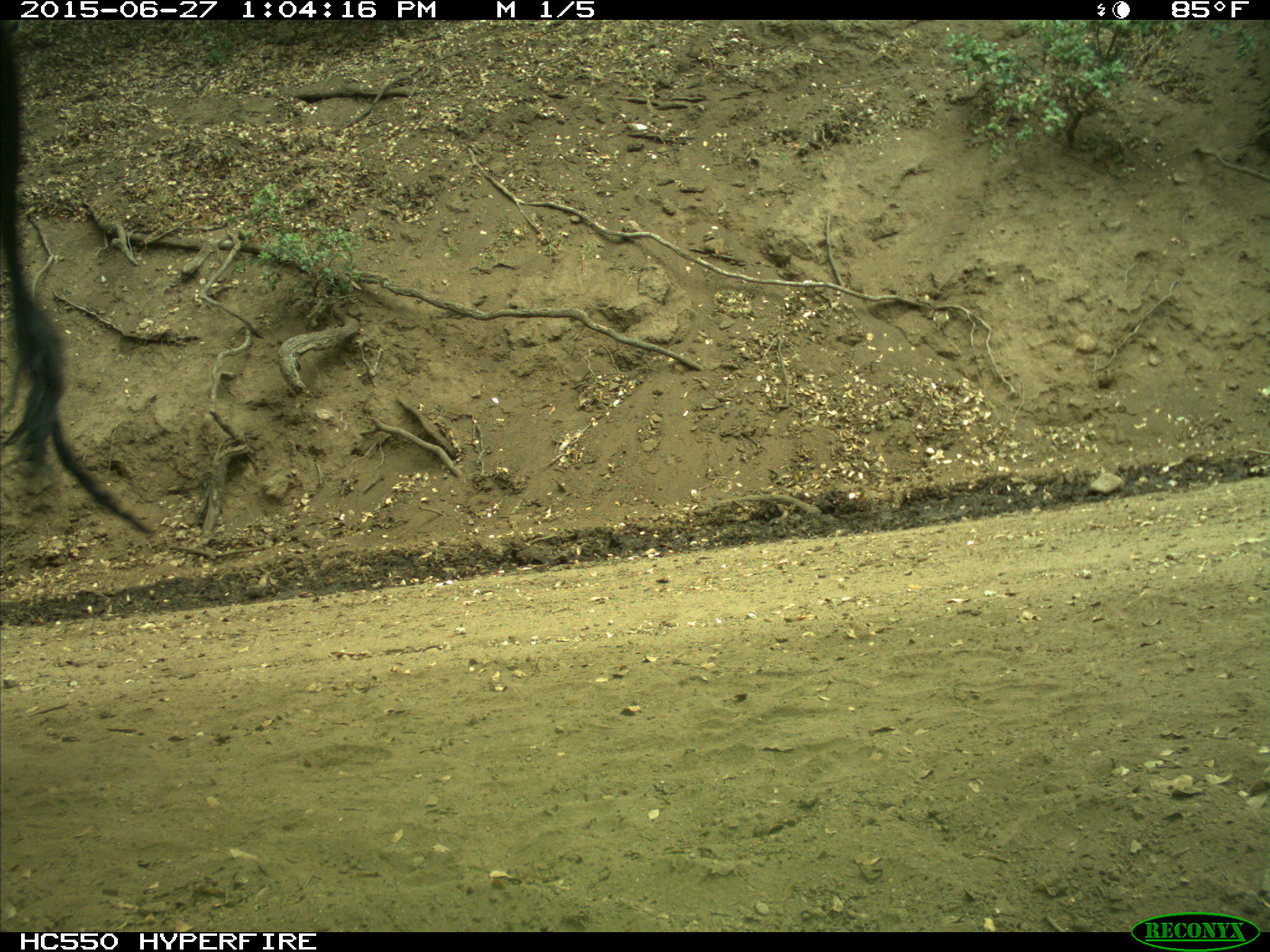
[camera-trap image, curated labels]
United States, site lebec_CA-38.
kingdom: Animalia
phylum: Chordata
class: Mammalia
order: Artiodactyla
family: Bovidae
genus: Bos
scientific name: Bos taurus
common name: domestic cow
Bos taurus (domestic cow).